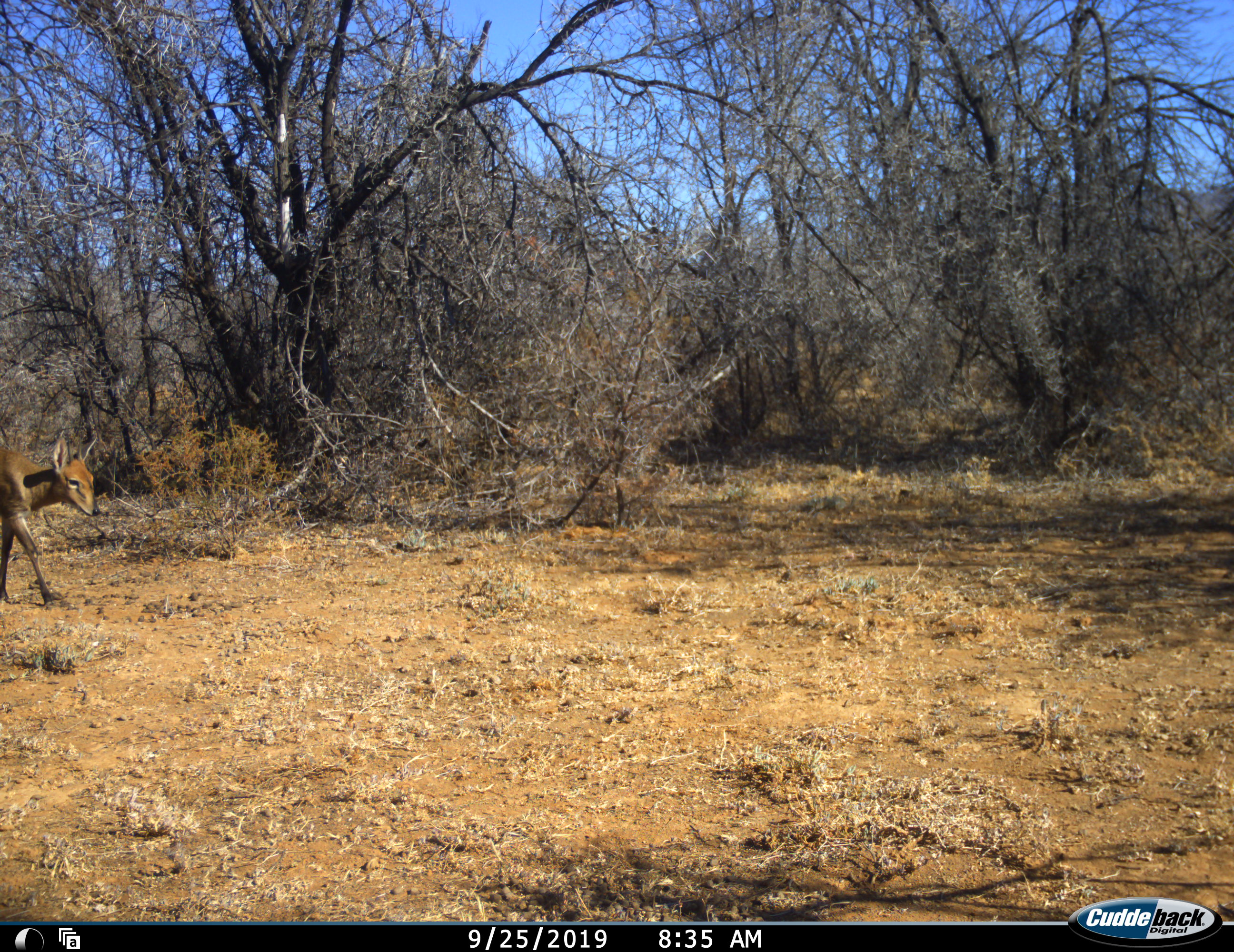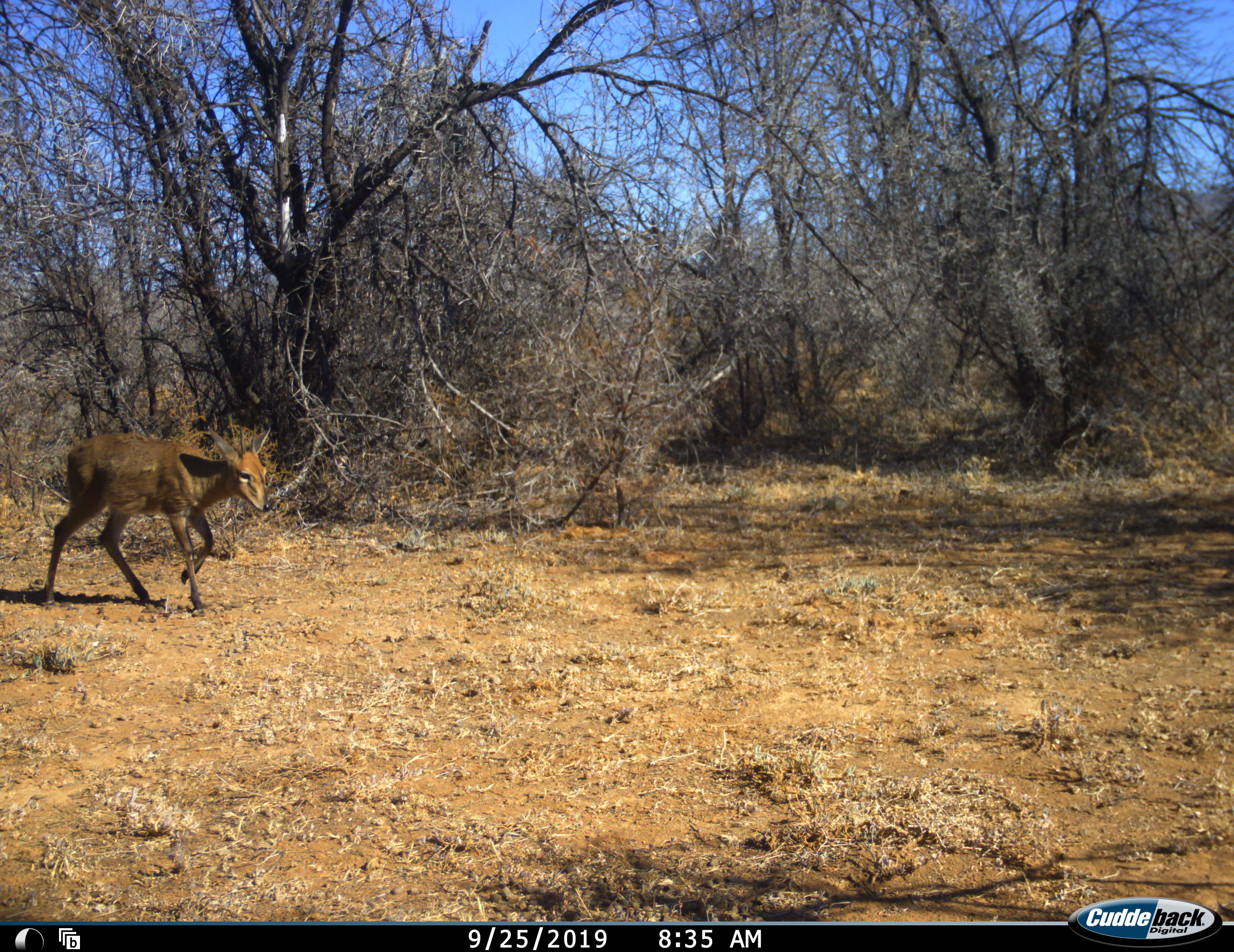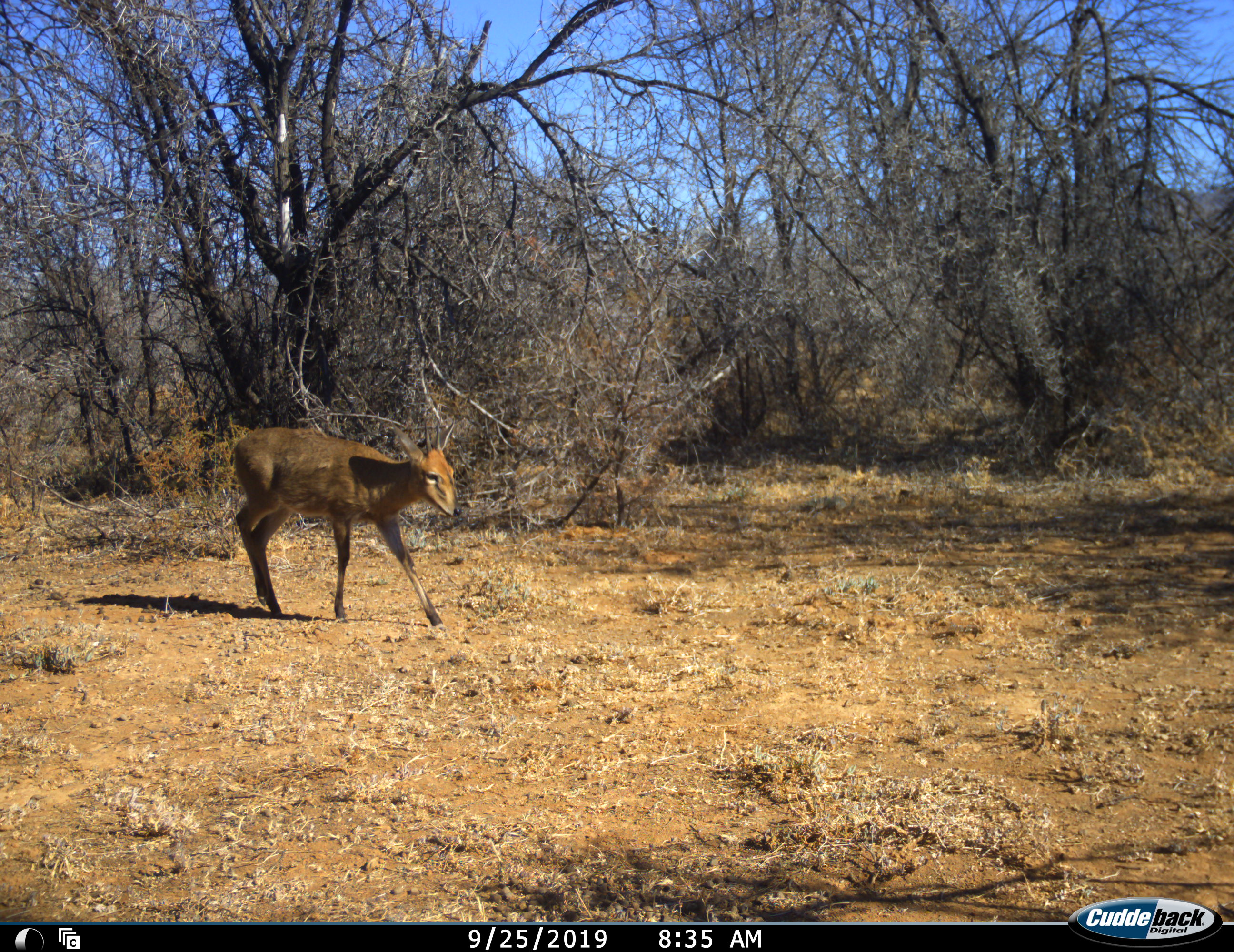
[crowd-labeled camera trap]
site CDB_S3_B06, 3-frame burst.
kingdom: Animalia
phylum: Chordata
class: Mammalia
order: Artiodactyla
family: Bovidae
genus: Sylvicapra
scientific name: Sylvicapra grimmia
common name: common duiker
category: duikercommongrey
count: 1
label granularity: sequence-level